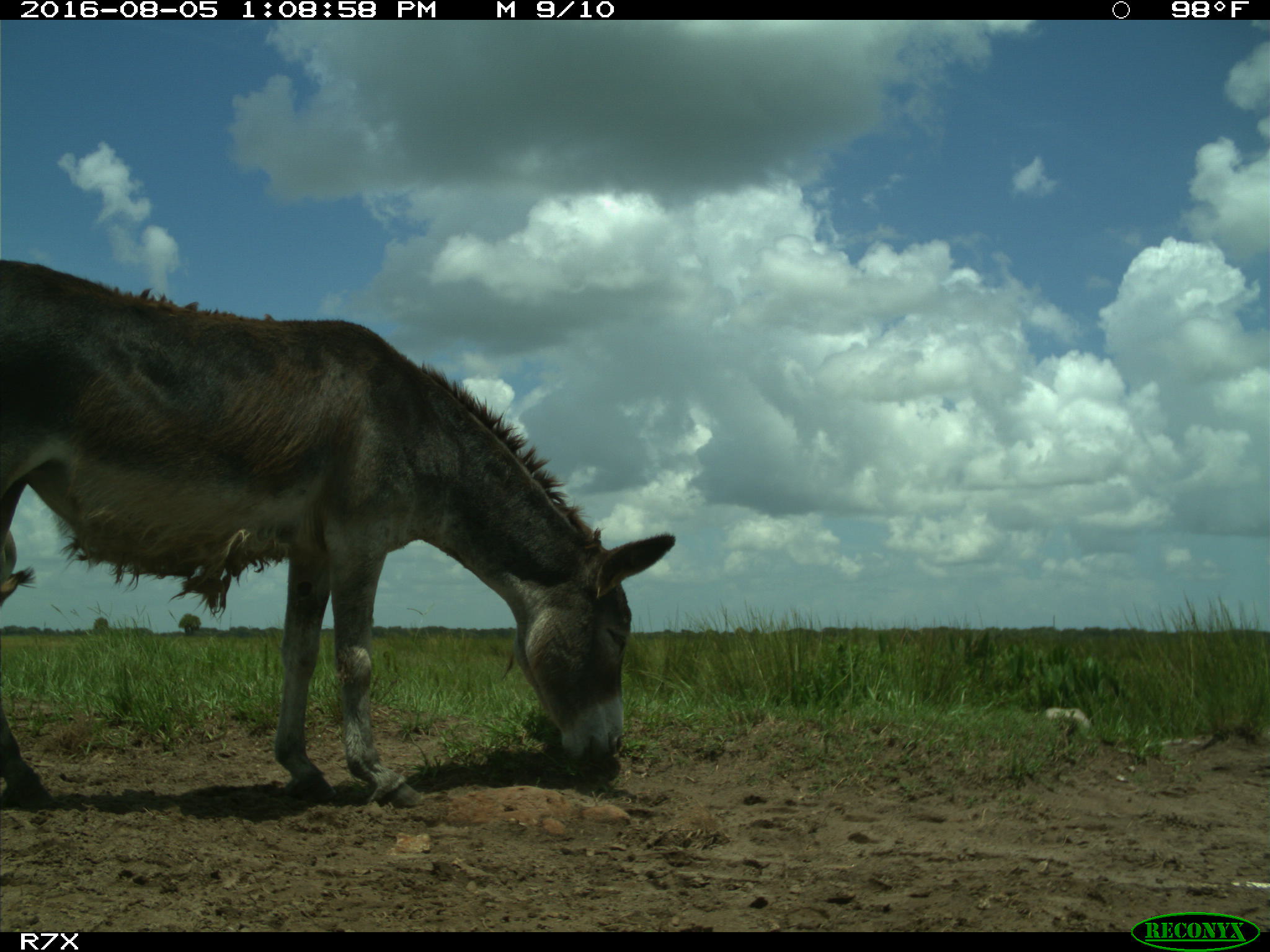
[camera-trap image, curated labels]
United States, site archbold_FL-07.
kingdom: Animalia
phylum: Chordata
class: Mammalia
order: Perissodactyla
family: Equidae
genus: Equus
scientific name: Equus africanus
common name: african wild ass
Equus africanus (african wild ass).